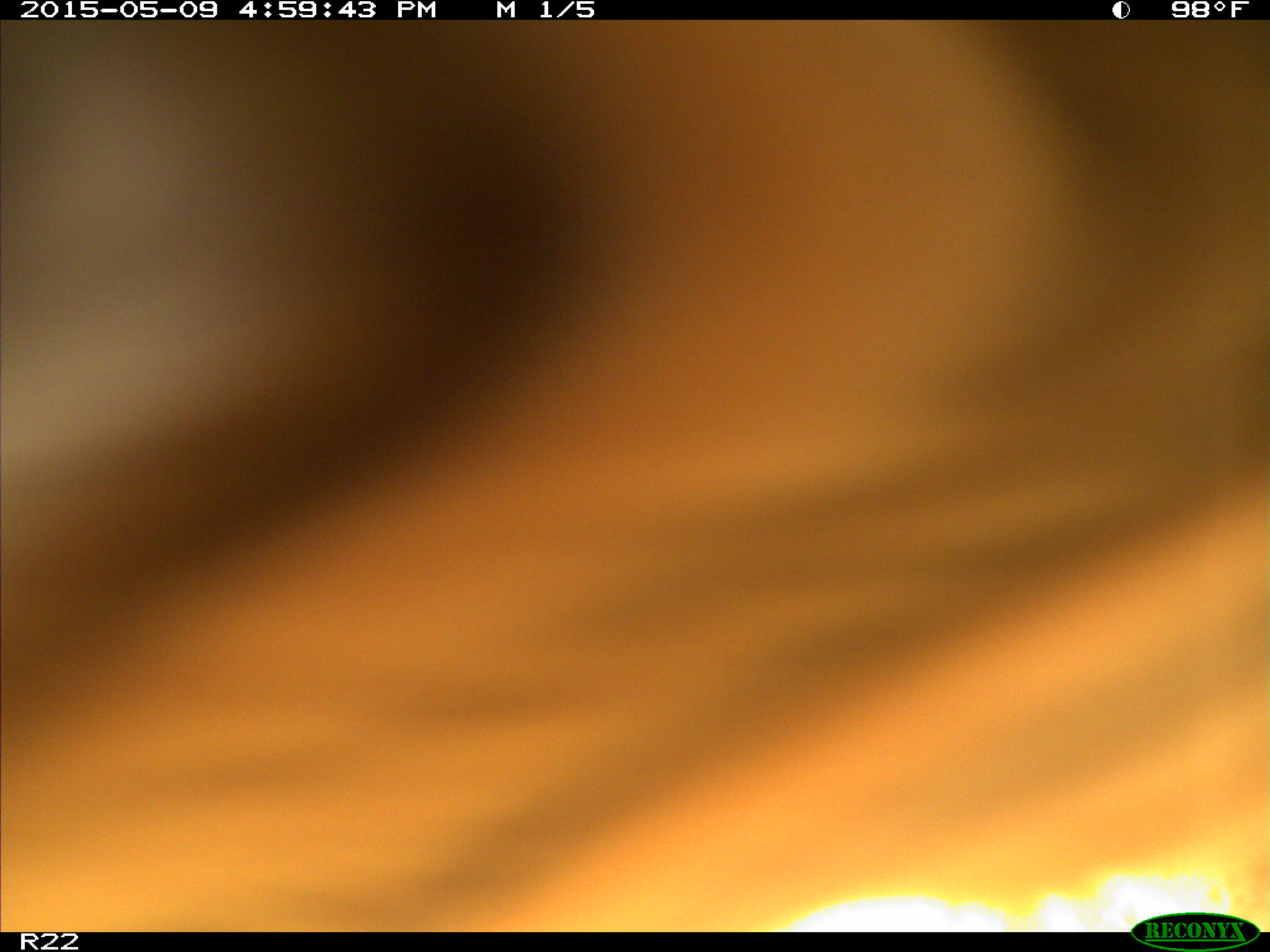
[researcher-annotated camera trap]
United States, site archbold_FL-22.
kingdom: Animalia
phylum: Chordata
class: Mammalia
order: Artiodactyla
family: Bovidae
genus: Bos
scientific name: Bos taurus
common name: domestic cow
Bos taurus (domestic cow).